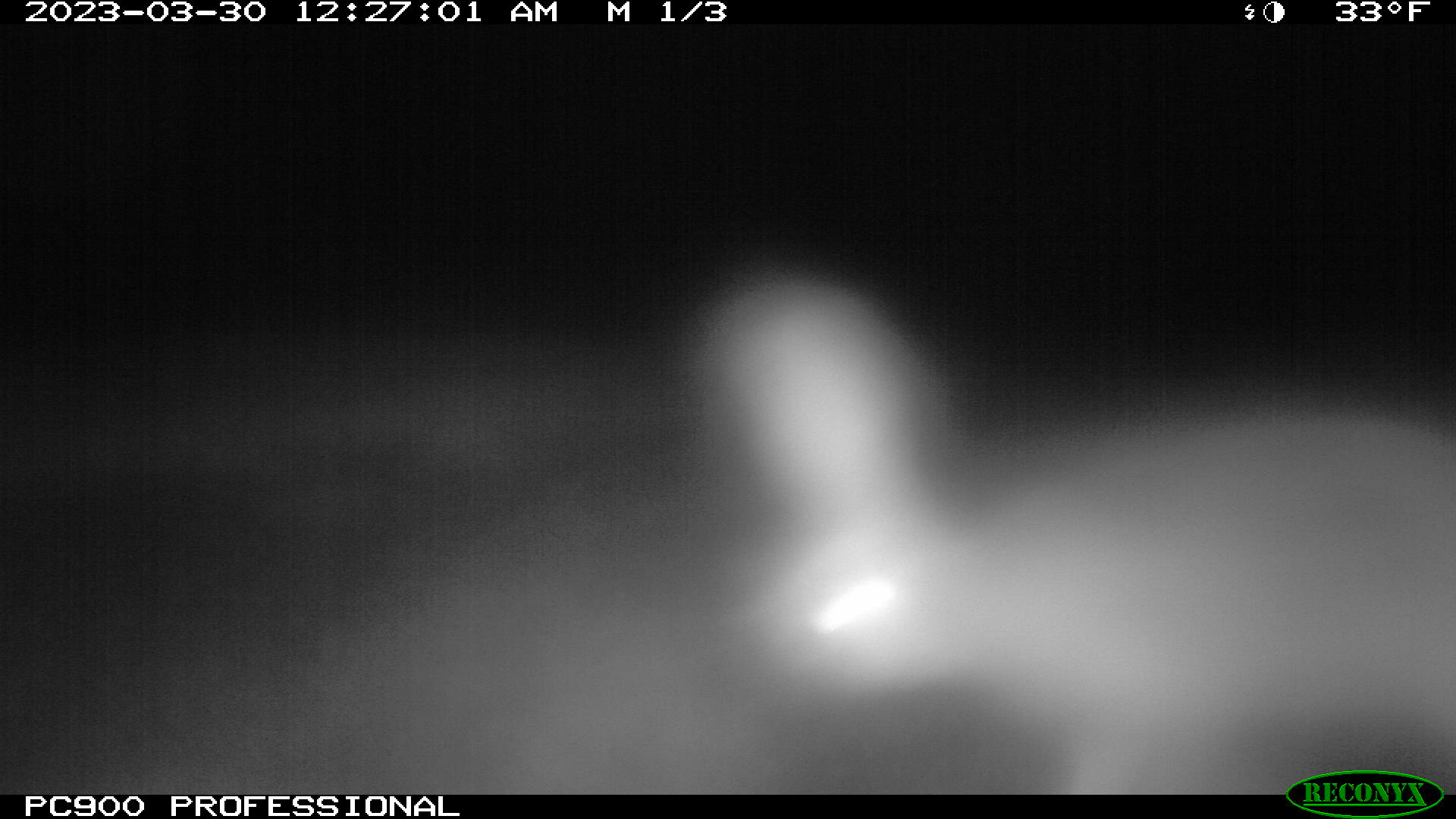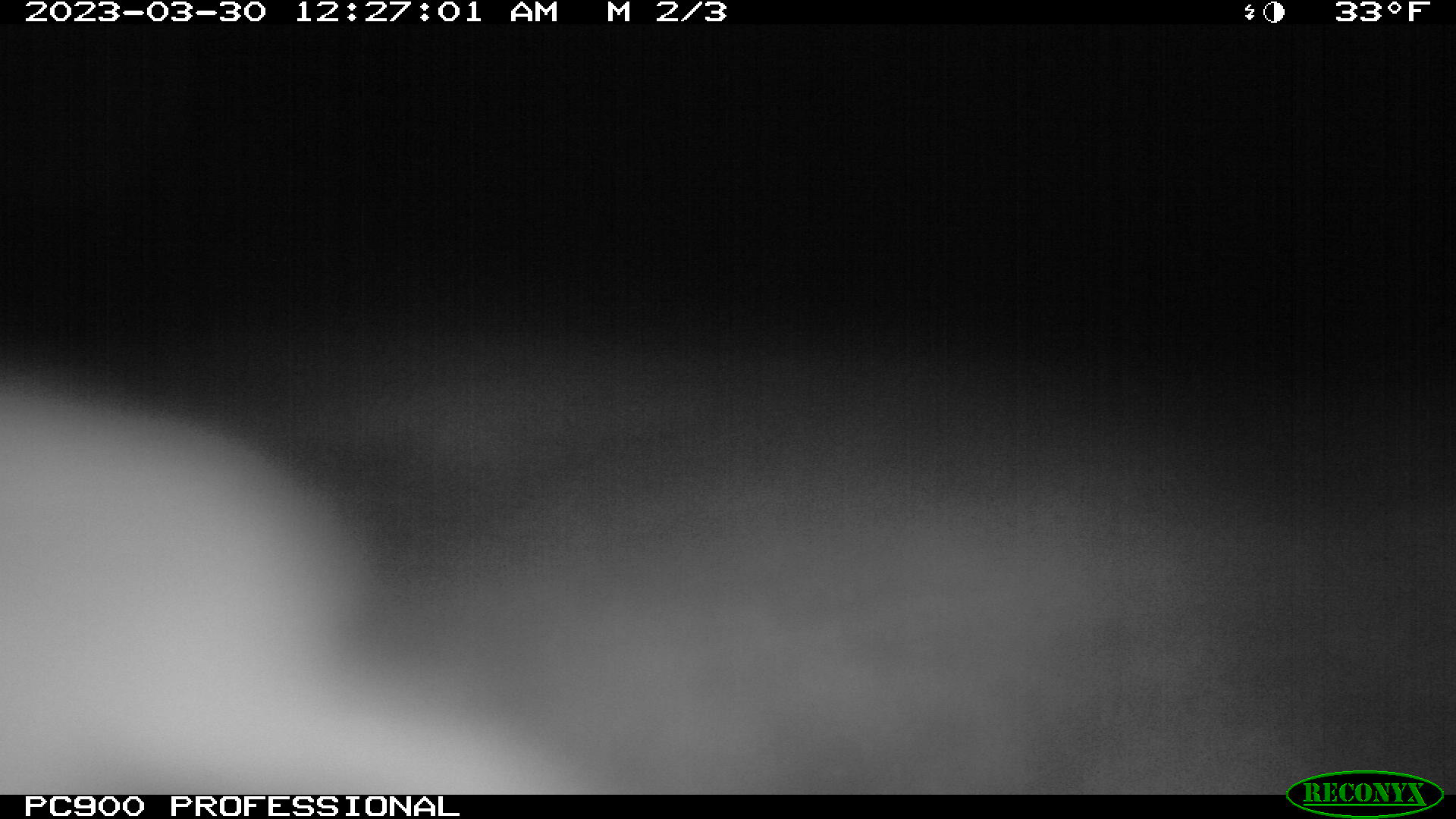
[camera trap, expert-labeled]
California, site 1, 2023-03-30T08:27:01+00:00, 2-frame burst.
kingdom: Animalia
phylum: Chordata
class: Mammalia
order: Lagomorpha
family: Leporidae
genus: Lepus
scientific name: Lepus californicus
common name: black-tailed jackrabbit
Black-tailed jackrabbit (Lepus californicus).